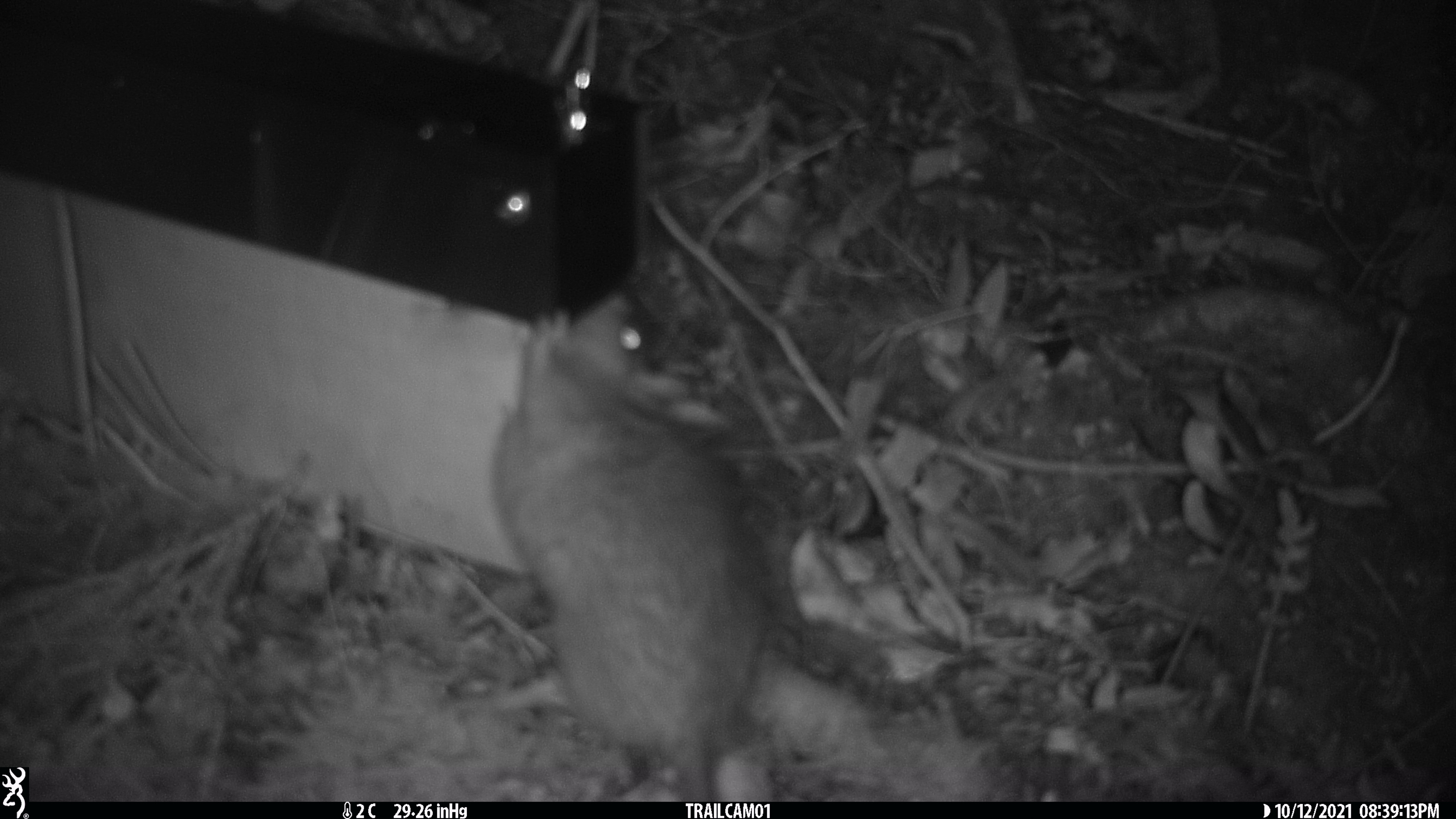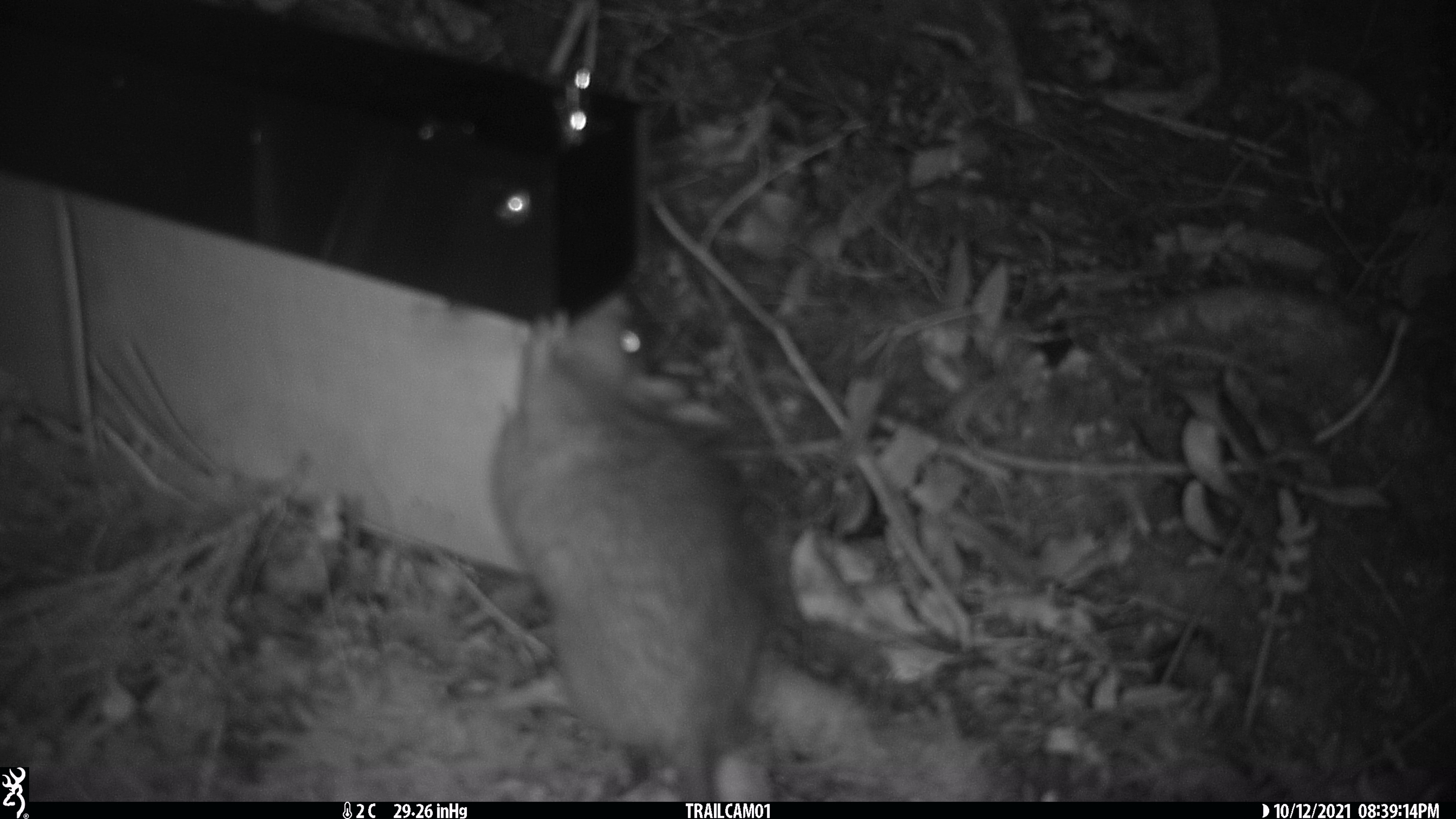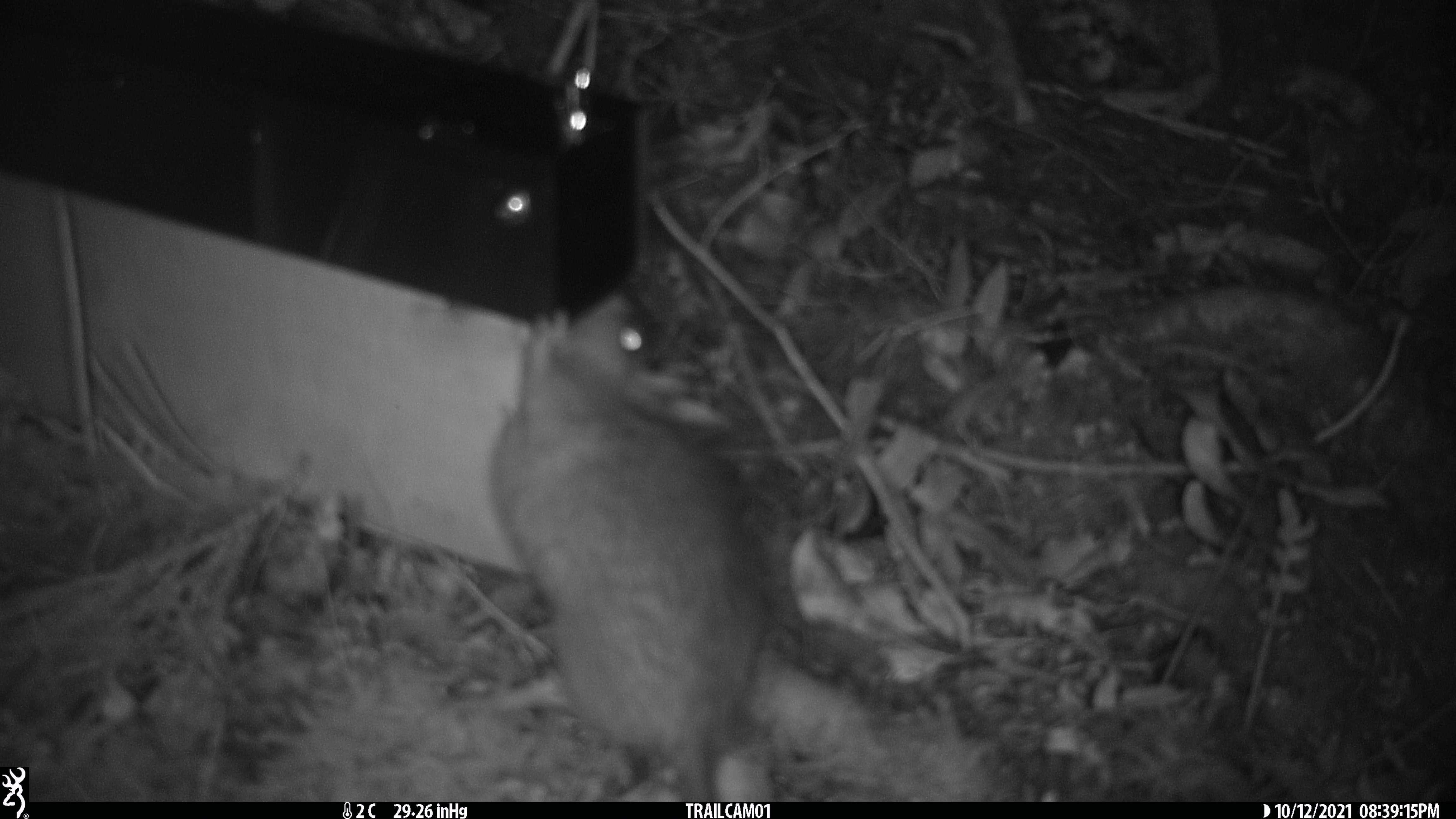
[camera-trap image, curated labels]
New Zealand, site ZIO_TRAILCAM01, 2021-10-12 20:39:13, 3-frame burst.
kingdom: Animalia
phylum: Chordata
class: Mammalia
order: Rodentia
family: Muridae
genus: Rattus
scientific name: Rattus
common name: rat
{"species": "rat (Rattus)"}